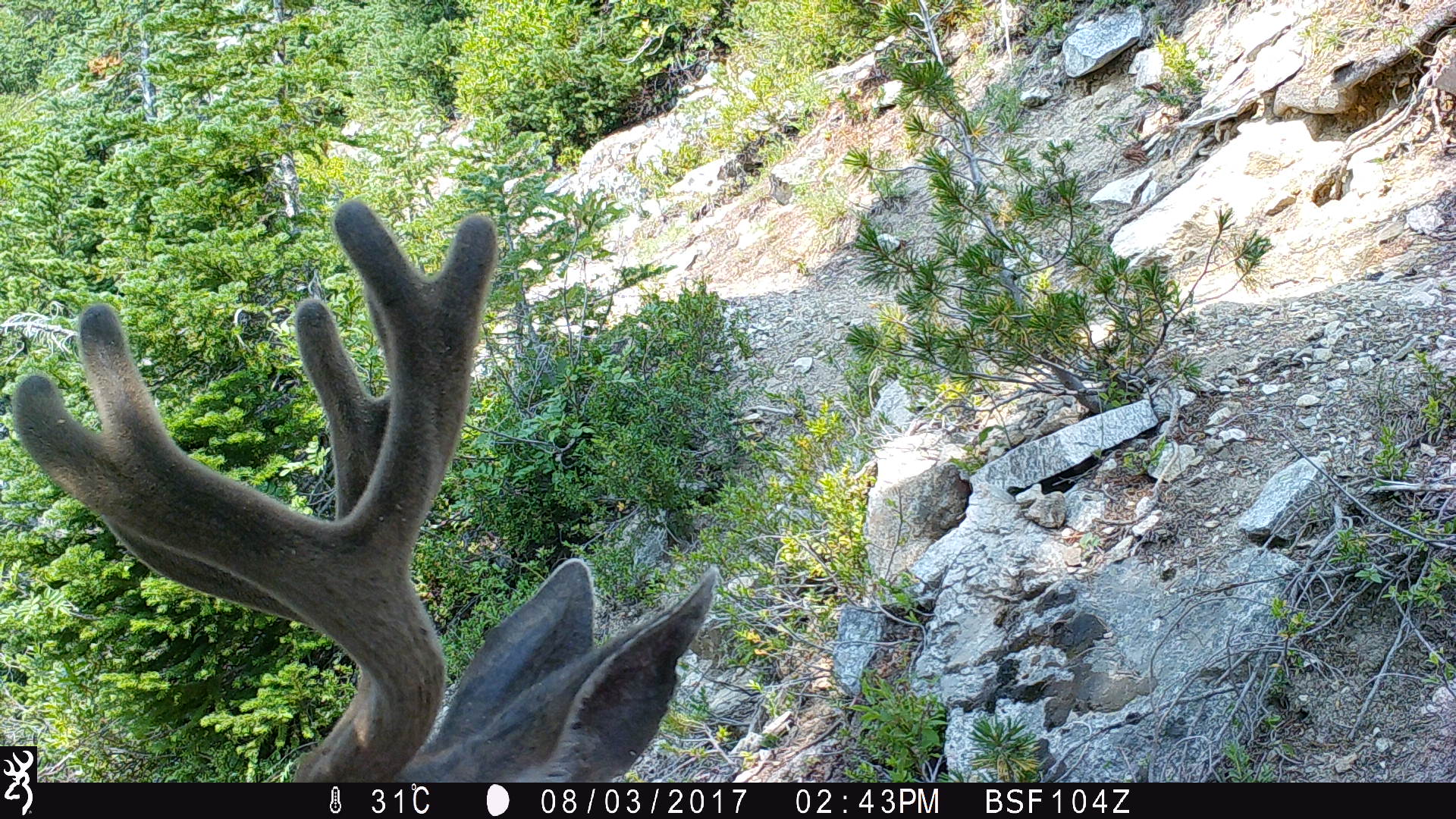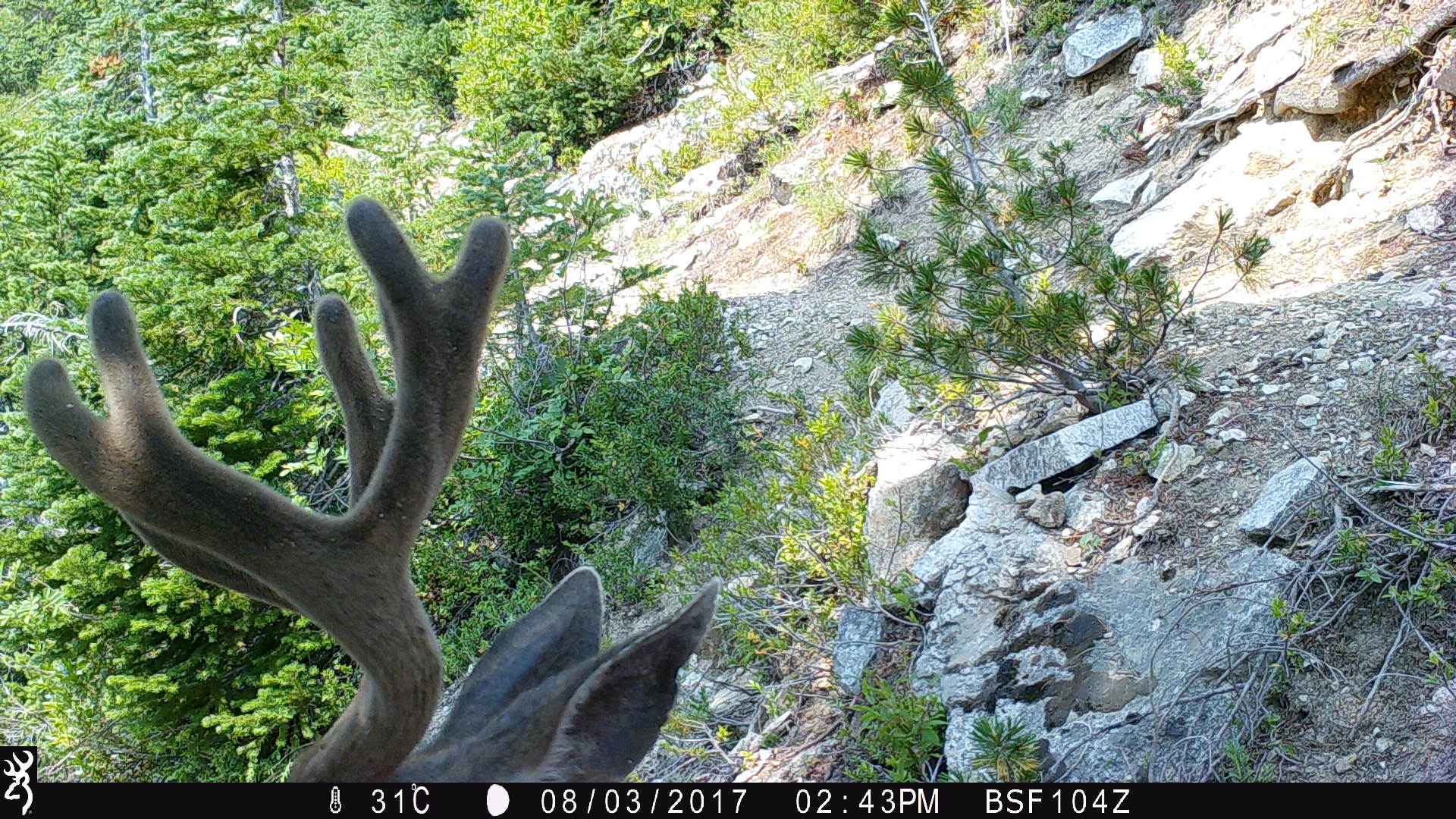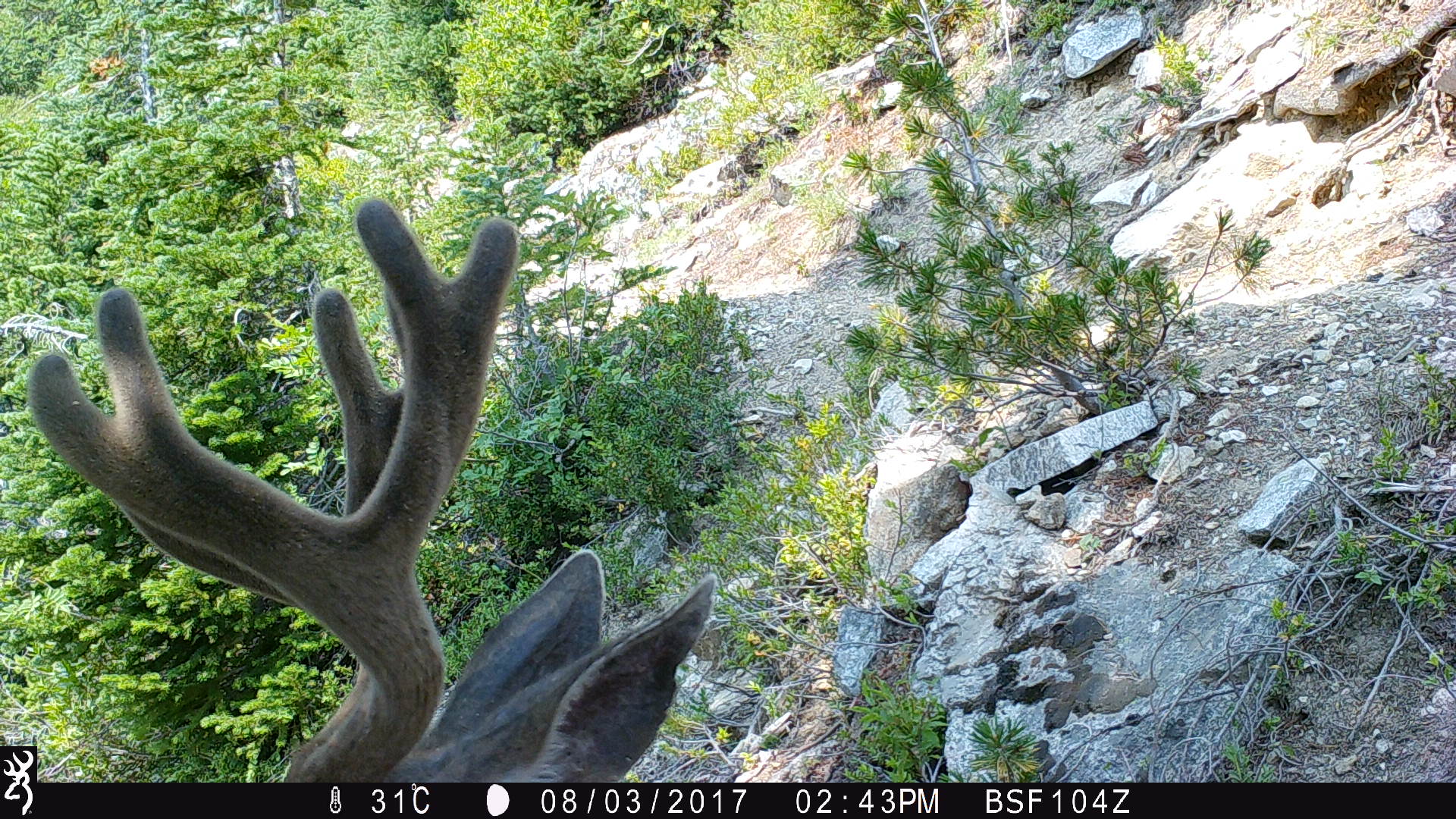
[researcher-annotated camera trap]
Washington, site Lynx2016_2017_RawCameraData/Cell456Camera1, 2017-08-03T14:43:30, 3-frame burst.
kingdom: Animalia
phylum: Chordata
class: Mammalia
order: Artiodactyla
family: Cervidae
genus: Odocoileus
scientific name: Odocoileus hemionus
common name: mule deer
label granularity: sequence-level